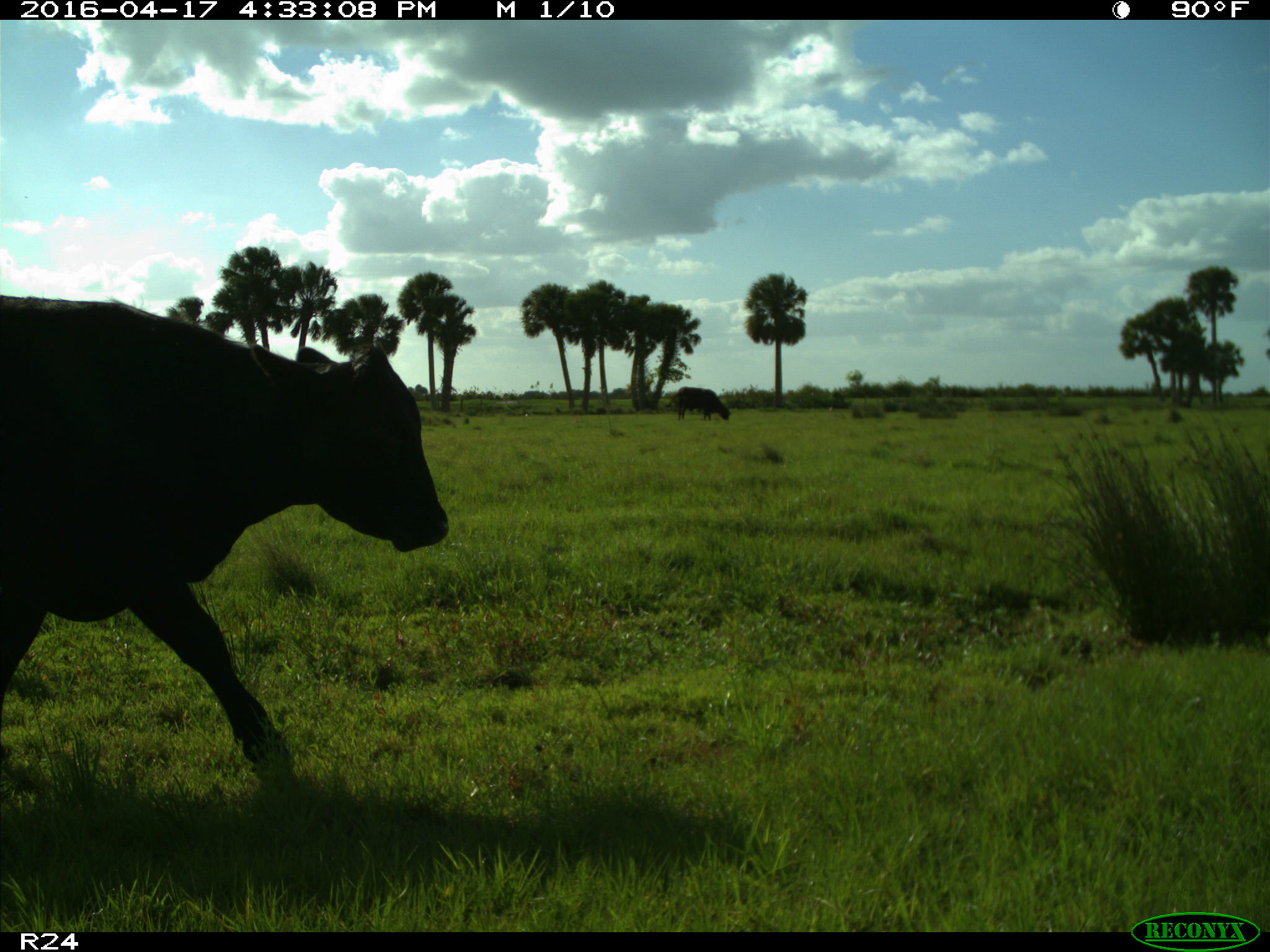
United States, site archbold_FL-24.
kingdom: Animalia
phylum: Chordata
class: Mammalia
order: Artiodactyla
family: Bovidae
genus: Bos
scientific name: Bos taurus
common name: domestic cow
Bos taurus (domestic cow).